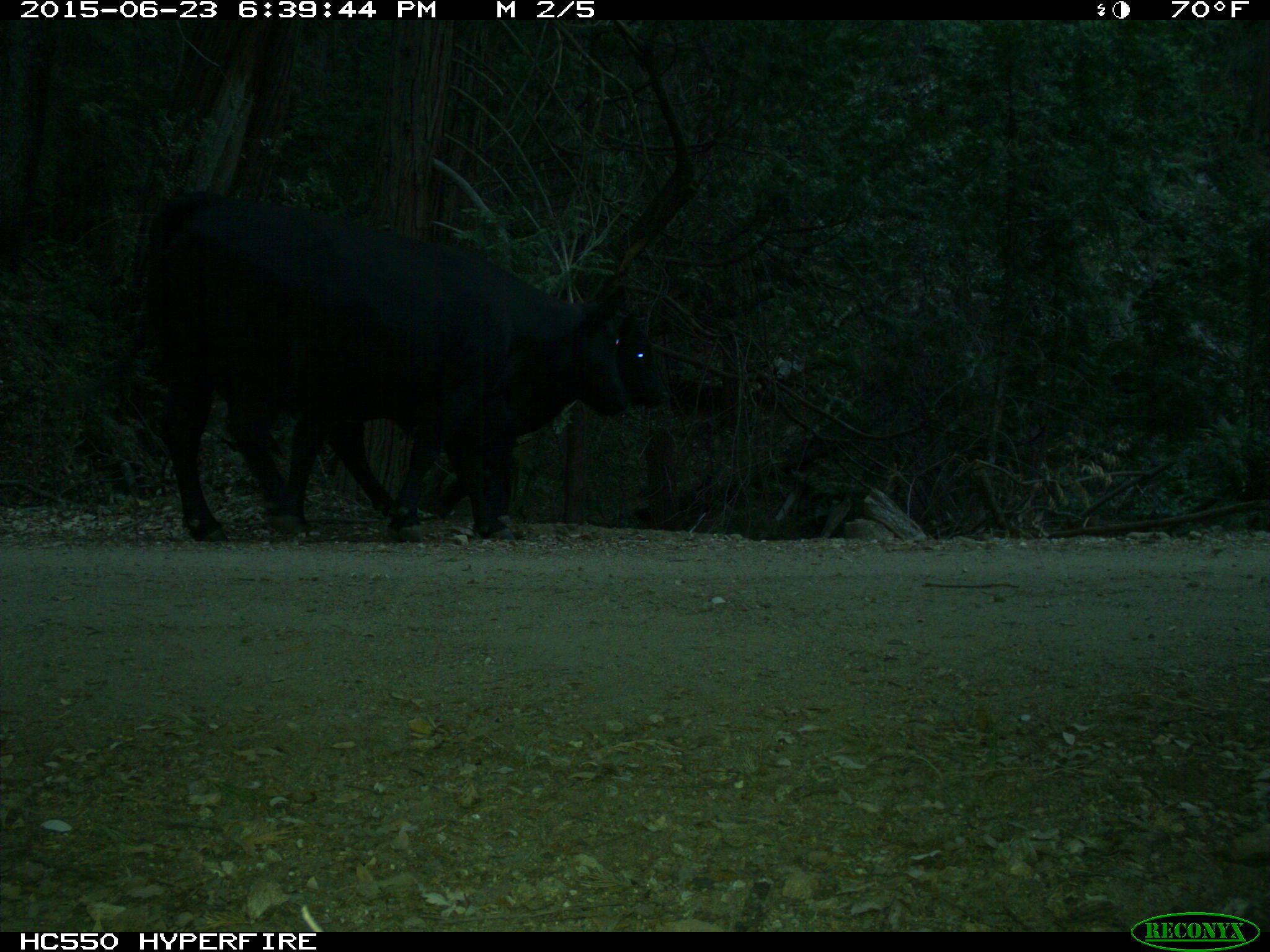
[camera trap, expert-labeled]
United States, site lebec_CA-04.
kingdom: Animalia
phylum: Chordata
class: Mammalia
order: Artiodactyla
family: Bovidae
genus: Bos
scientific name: Bos taurus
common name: domestic cow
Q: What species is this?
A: Bos taurus (domestic cow).